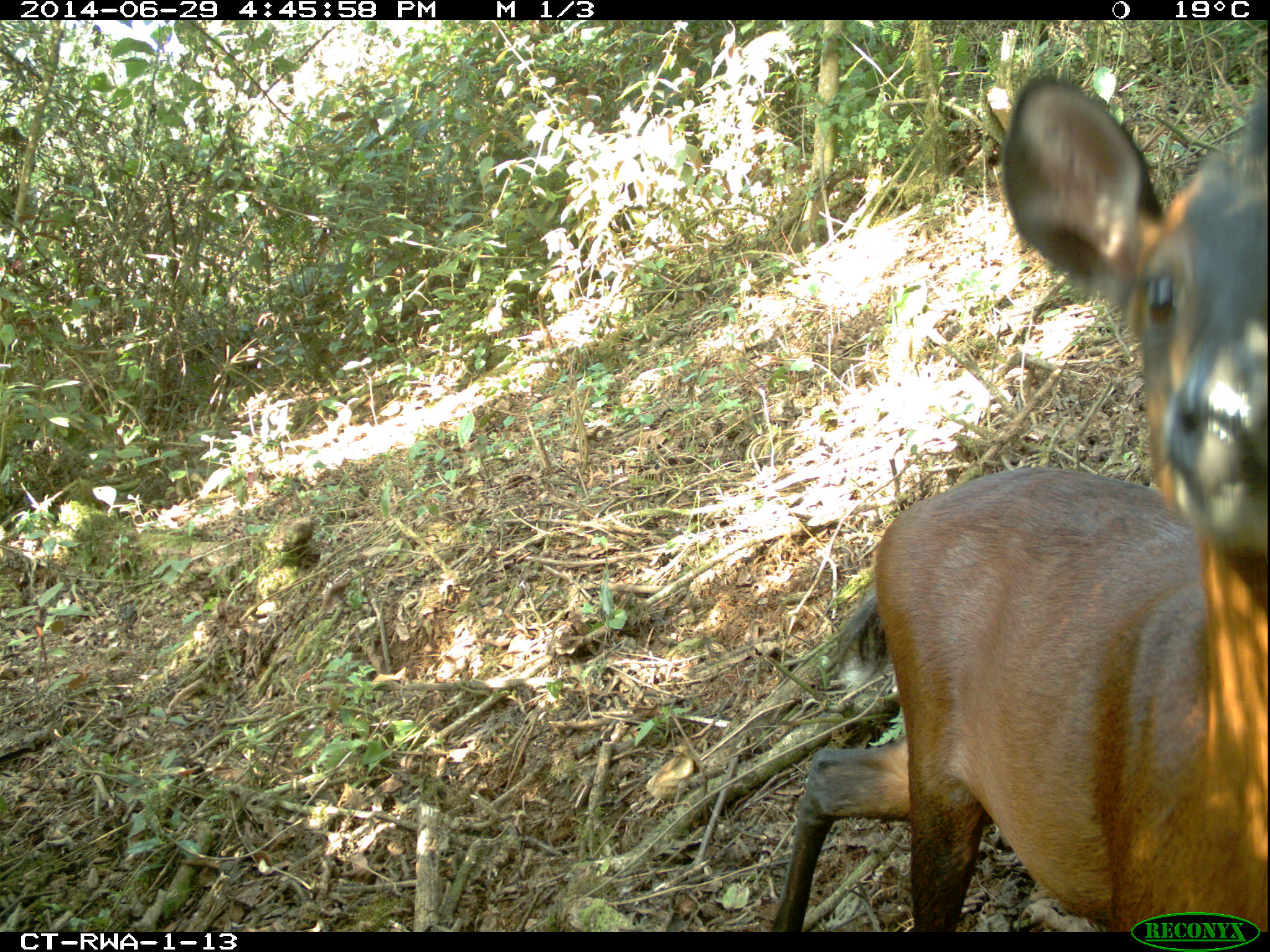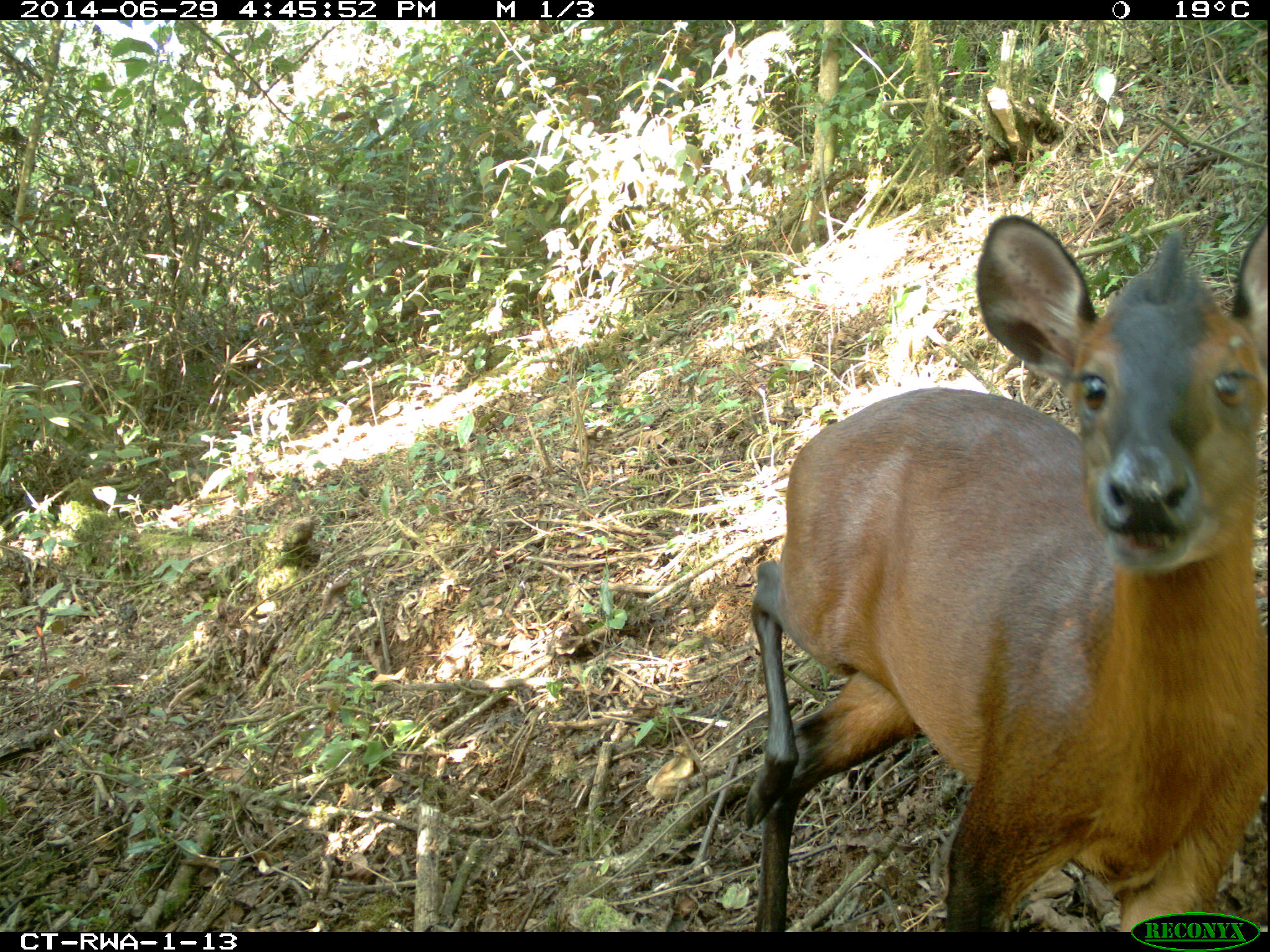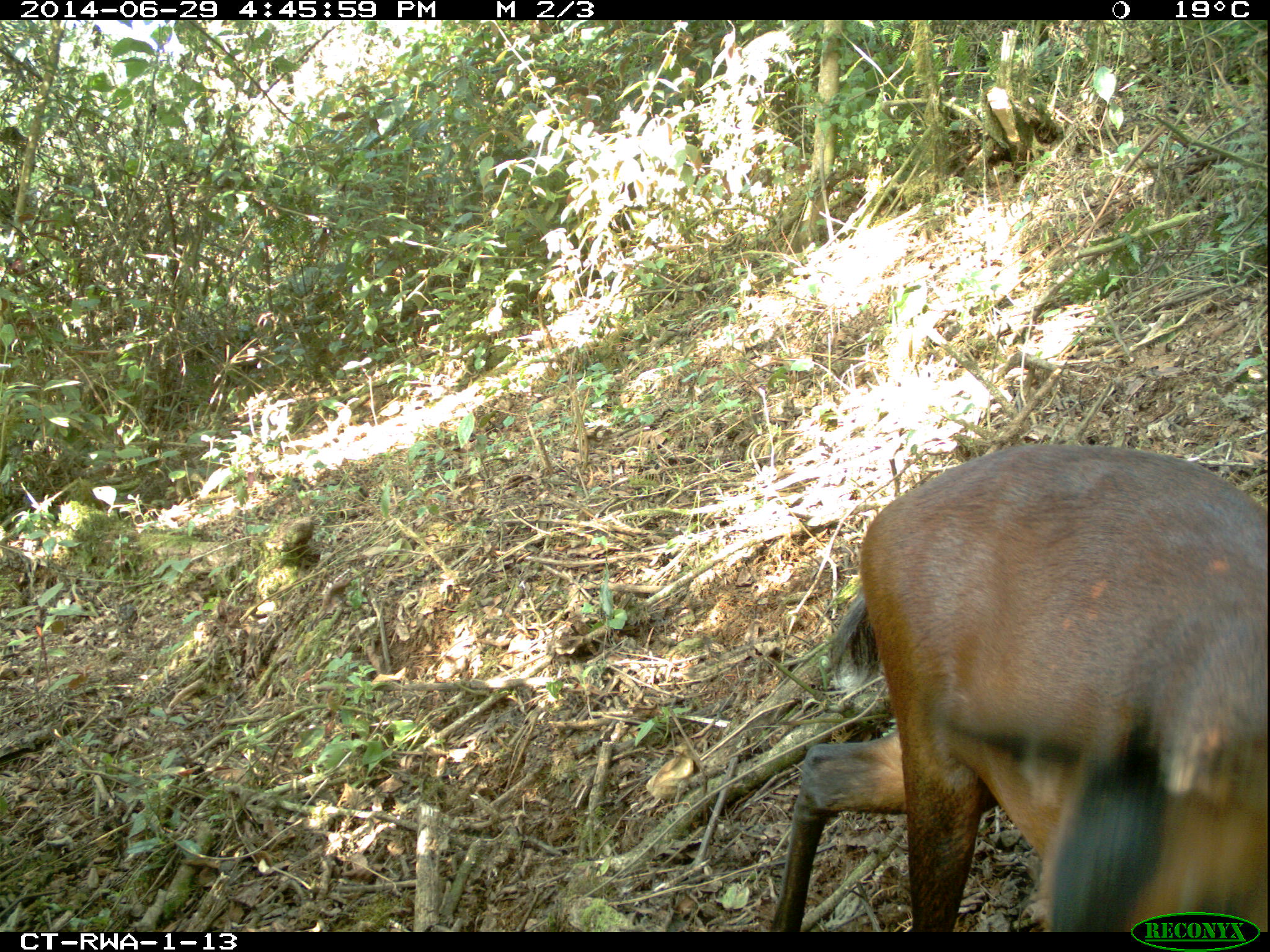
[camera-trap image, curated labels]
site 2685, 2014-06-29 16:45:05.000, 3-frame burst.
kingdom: Animalia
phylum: Chordata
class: Mammalia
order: Artiodactyla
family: Bovidae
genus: Cephalophus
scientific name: Cephalophus nigrifrons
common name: black-fronted duiker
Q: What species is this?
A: Cephalophus nigrifrons (black-fronted duiker).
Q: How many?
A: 1.